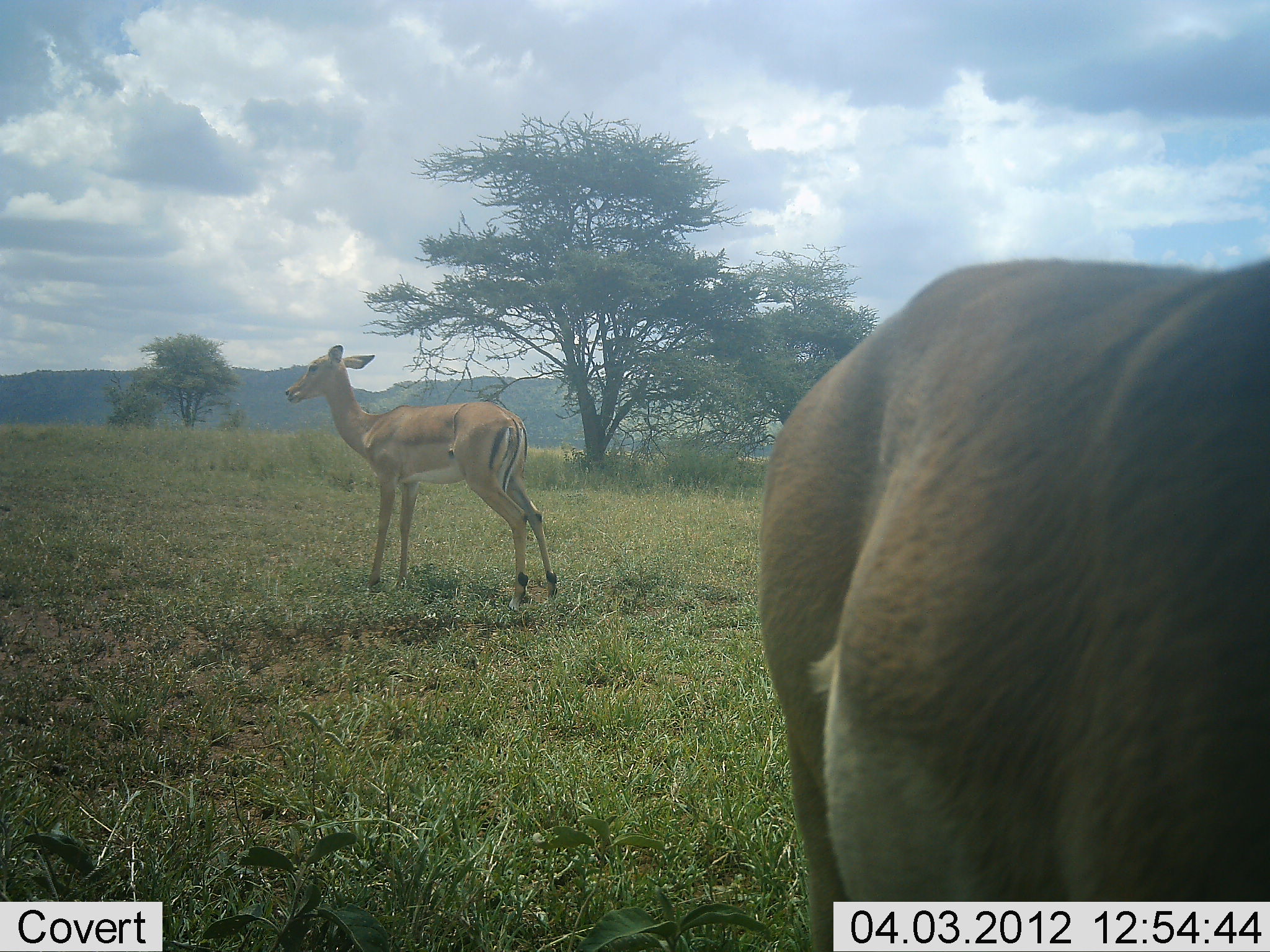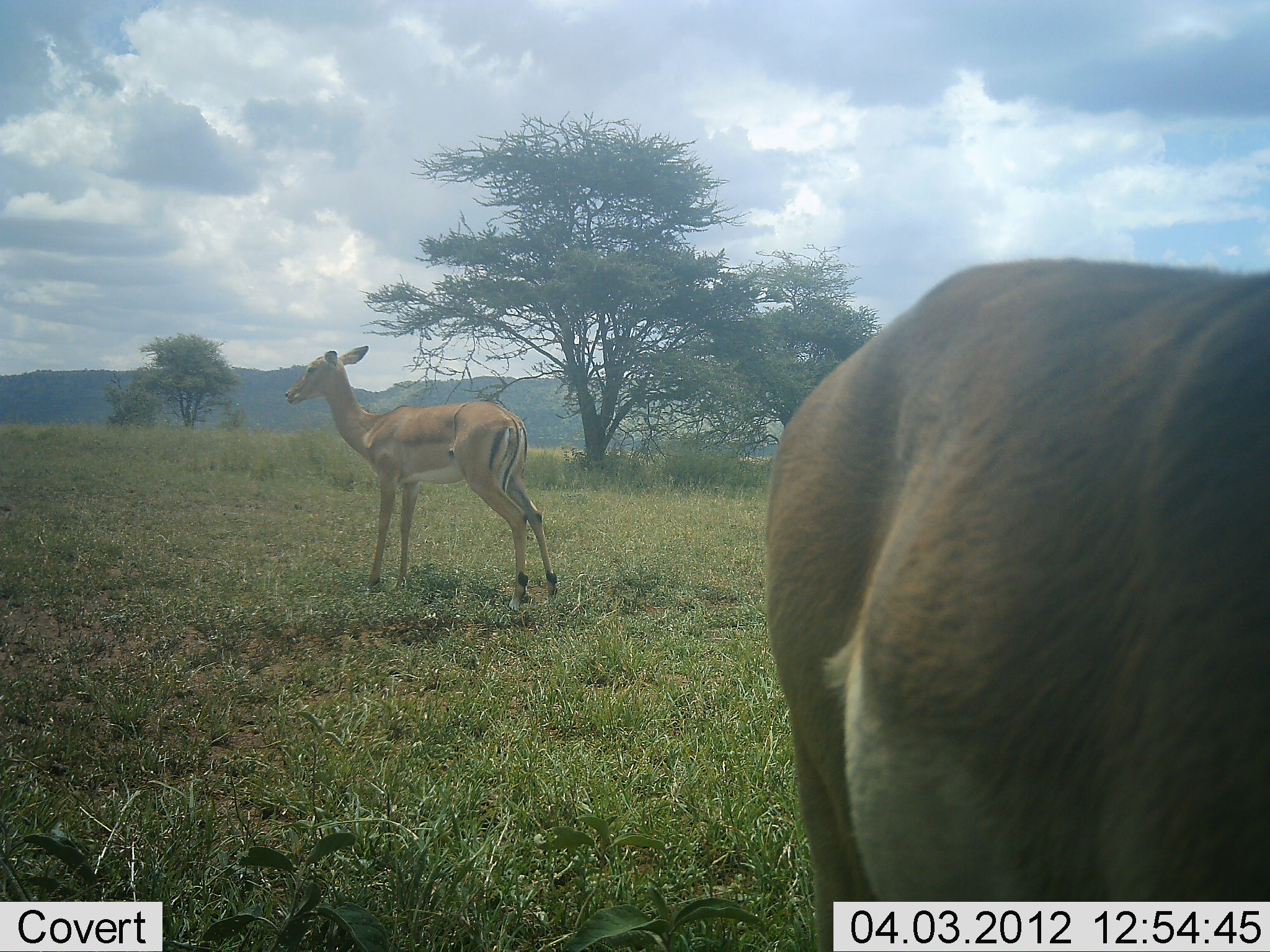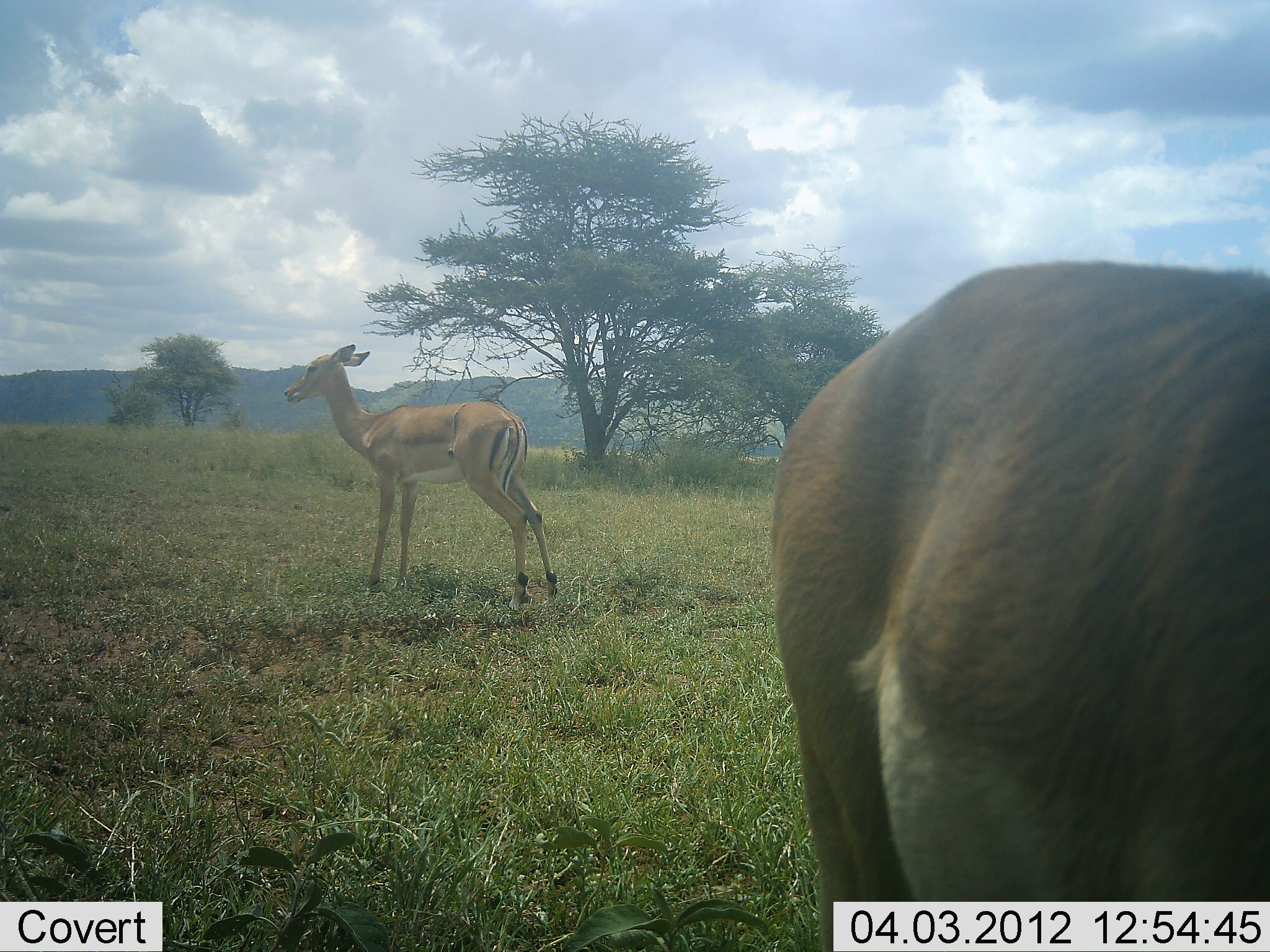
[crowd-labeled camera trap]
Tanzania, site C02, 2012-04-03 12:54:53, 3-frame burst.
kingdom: Animalia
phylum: Chordata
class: Mammalia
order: Artiodactyla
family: Bovidae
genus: Aepyceros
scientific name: Aepyceros melampus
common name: impala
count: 2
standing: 100%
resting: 0%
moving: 0%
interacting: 0%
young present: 12%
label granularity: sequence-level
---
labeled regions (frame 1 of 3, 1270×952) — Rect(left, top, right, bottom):
animal: Rect(760, 258, 1270, 952); Rect(283, 344, 557, 611)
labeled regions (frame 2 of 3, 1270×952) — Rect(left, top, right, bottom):
animal: Rect(764, 257, 1270, 952); Rect(286, 346, 552, 614)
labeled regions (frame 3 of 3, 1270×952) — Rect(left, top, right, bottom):
animal: Rect(773, 262, 1270, 952); Rect(282, 344, 565, 618)